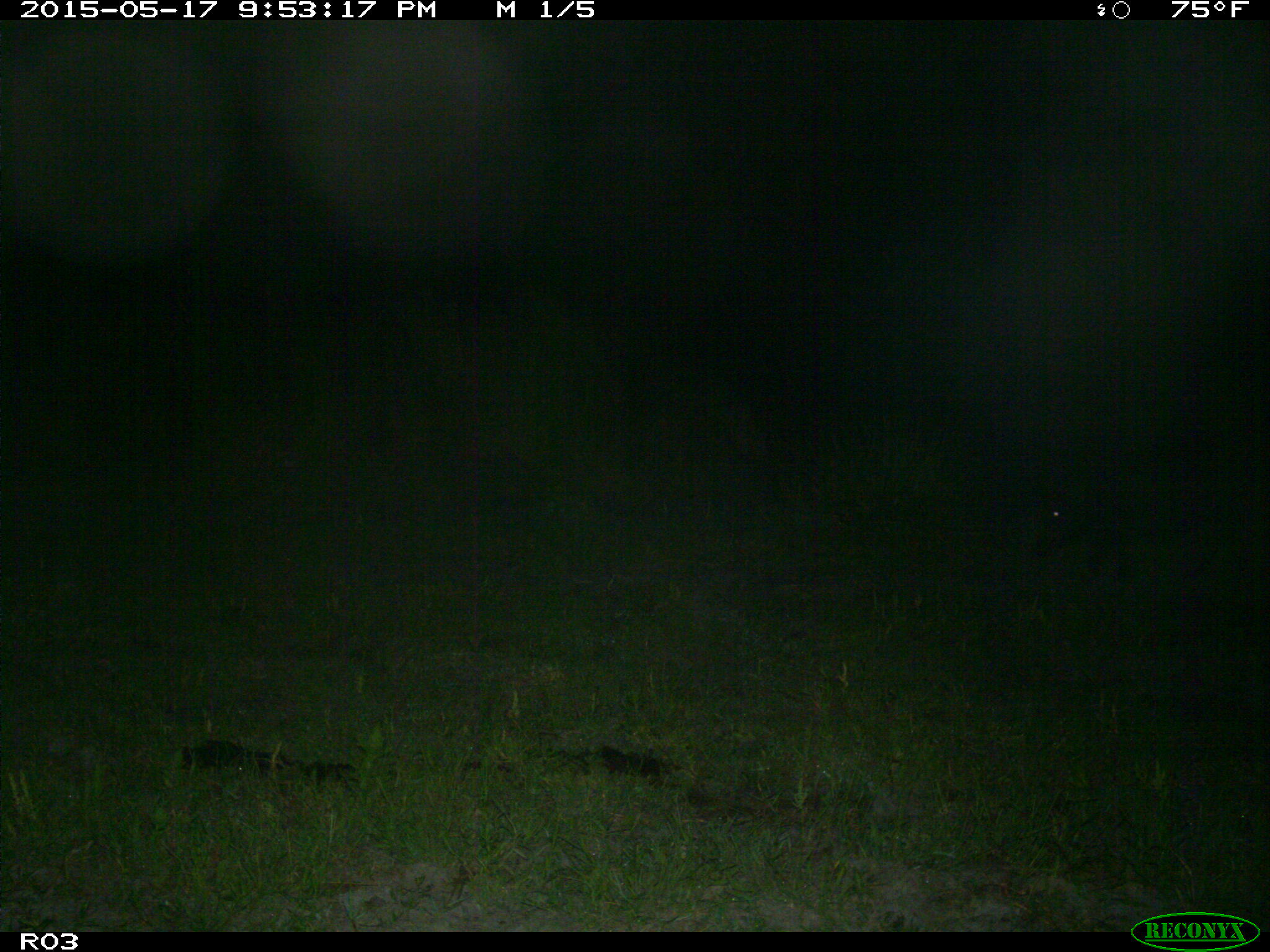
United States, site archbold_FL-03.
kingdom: Animalia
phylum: Chordata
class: Mammalia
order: Artiodactyla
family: Suidae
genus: Sus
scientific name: Sus scrofa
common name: wild boar